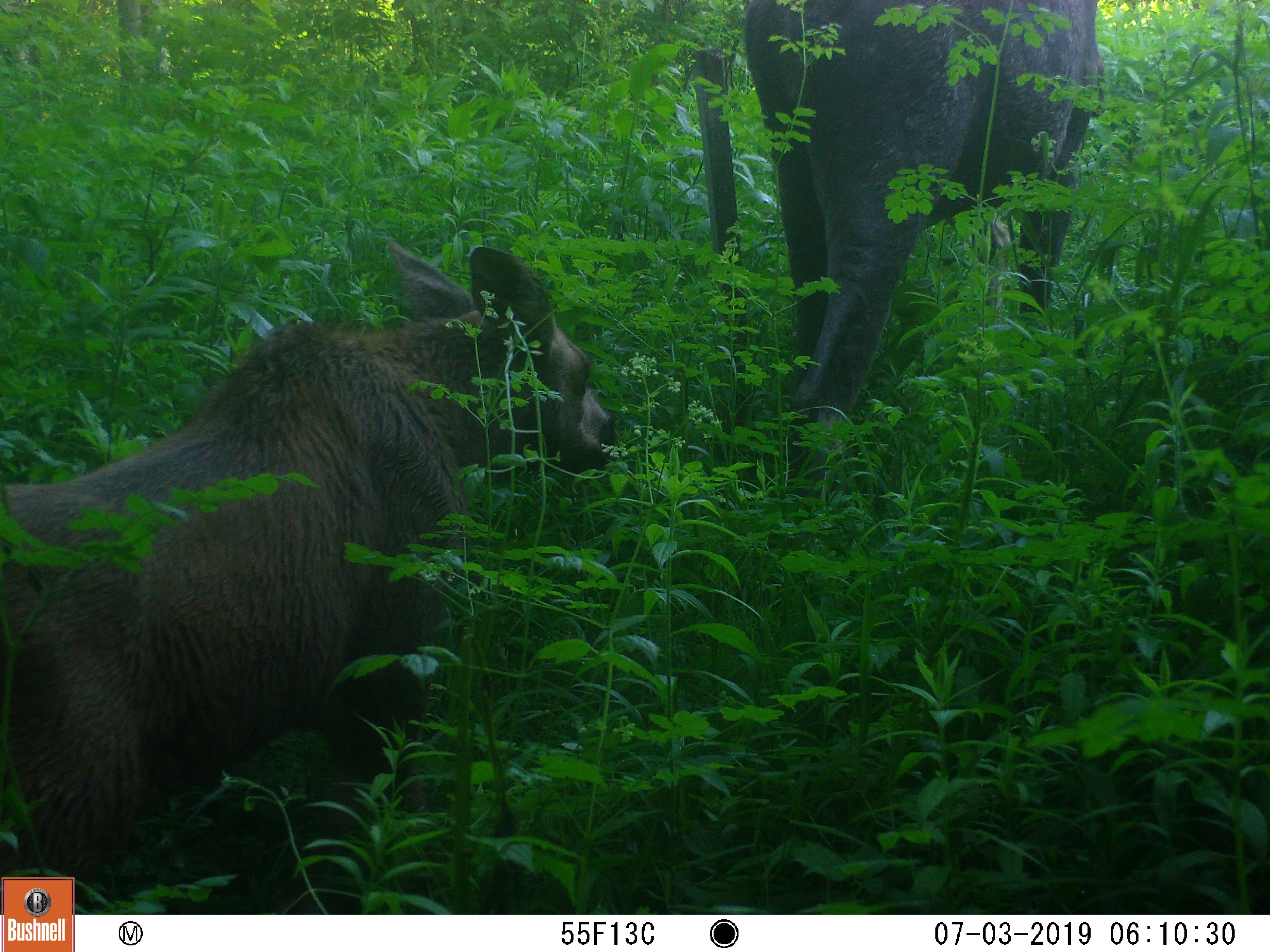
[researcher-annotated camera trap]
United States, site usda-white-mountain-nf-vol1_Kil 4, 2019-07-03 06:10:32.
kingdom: Animalia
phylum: Chordata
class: Mammalia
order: Artiodactyla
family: Cervidae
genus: Alces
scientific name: Alces alces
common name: moose